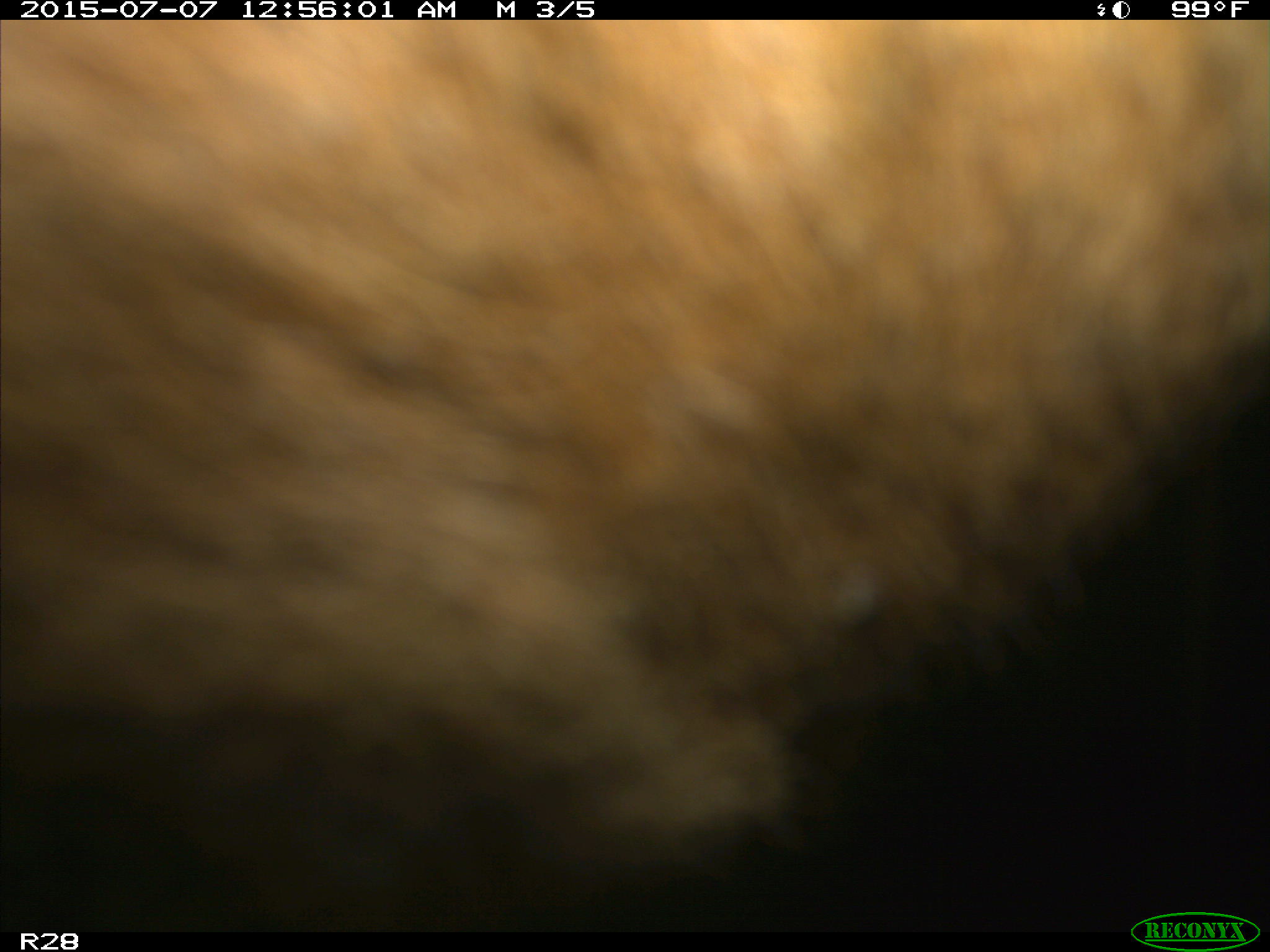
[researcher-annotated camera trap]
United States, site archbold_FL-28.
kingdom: Animalia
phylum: Chordata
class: Mammalia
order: Artiodactyla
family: Bovidae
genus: Bos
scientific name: Bos taurus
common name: domestic cow